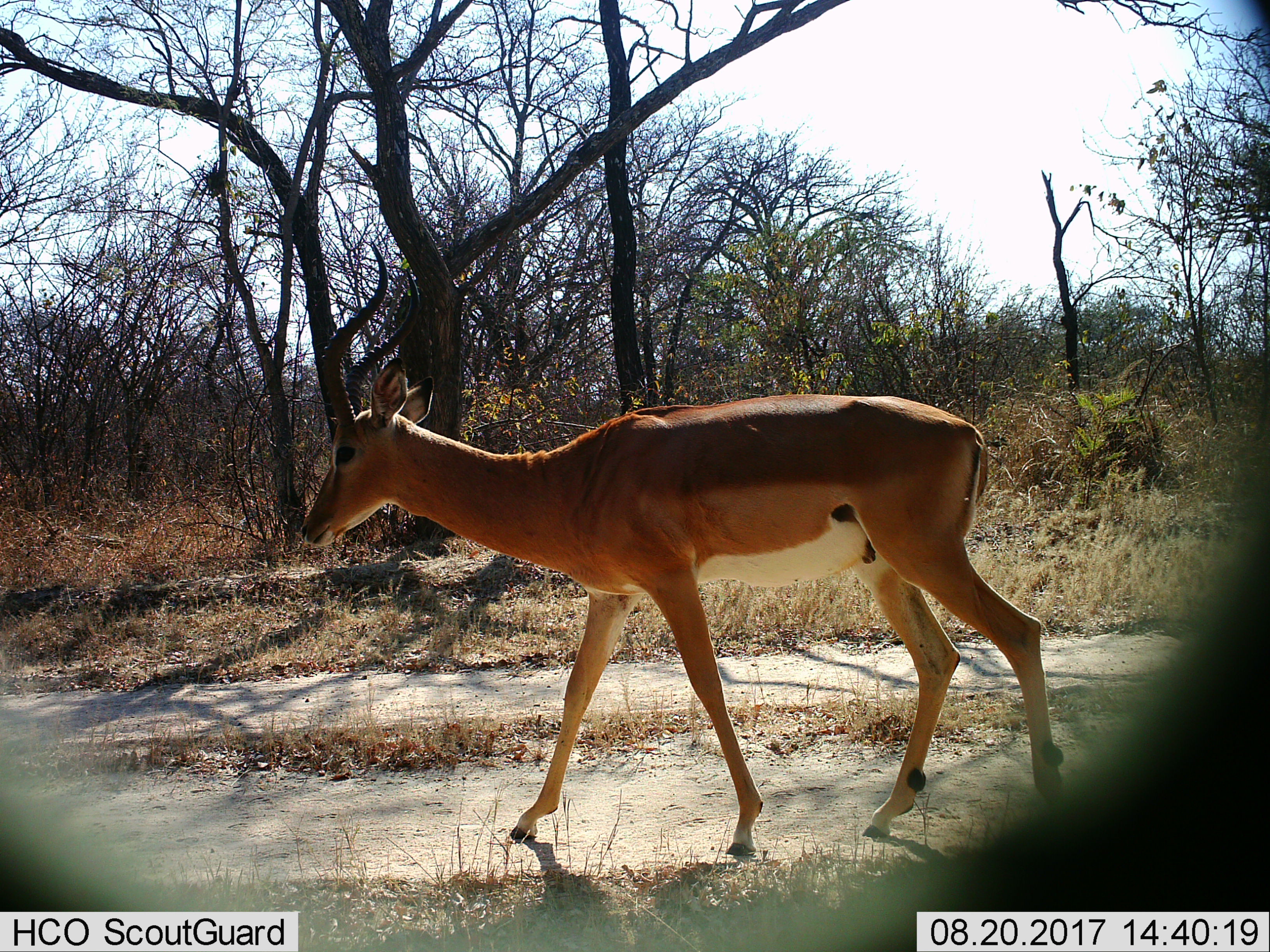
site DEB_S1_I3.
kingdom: Animalia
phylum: Chordata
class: Mammalia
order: Artiodactyla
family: Bovidae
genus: Aepyceros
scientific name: Aepyceros melampus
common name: impala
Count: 1.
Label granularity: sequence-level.